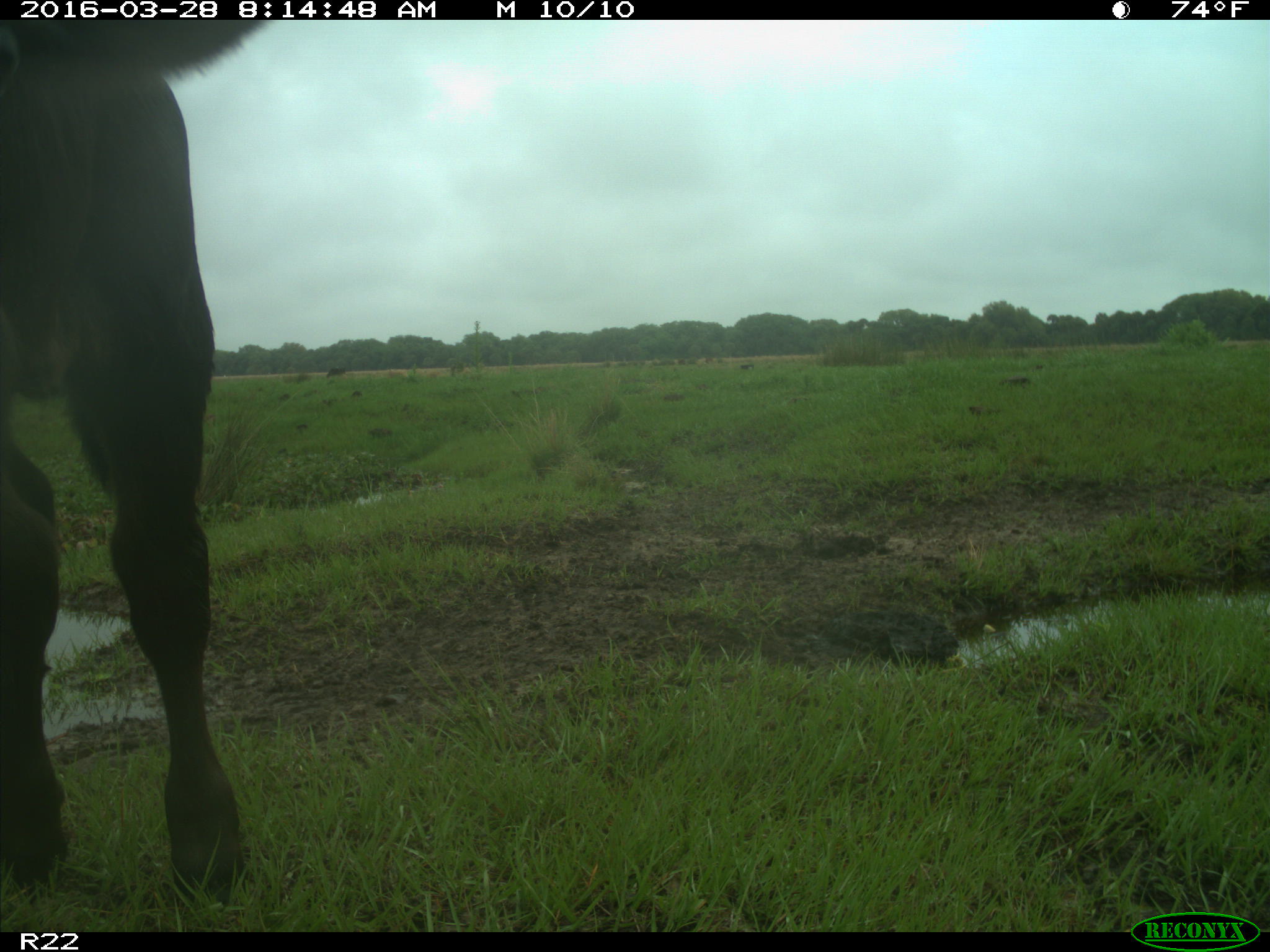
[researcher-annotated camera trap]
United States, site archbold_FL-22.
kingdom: Animalia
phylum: Chordata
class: Mammalia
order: Artiodactyla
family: Bovidae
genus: Bos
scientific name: Bos taurus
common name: domestic cow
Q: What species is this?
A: Bos taurus (domestic cow).